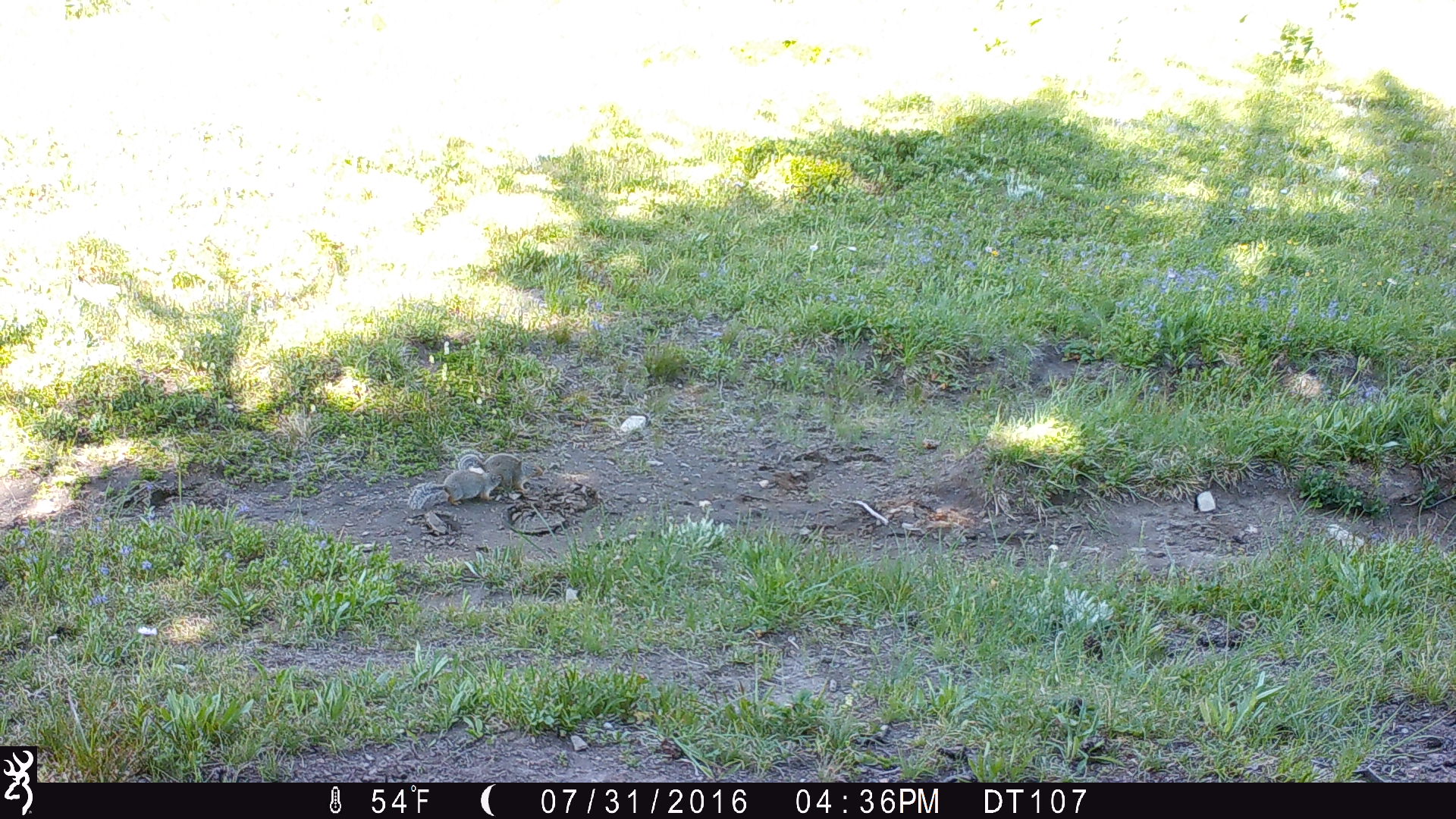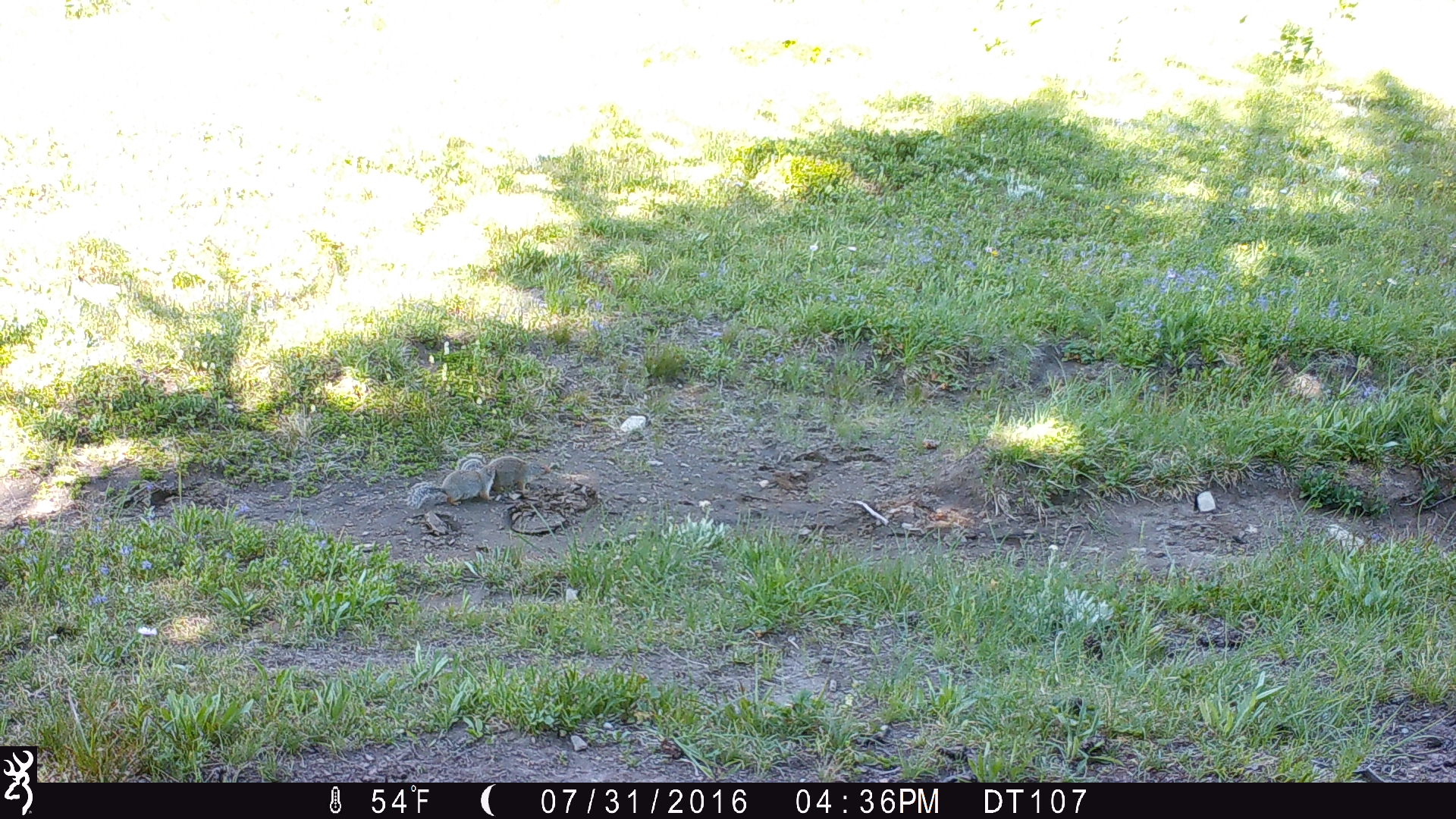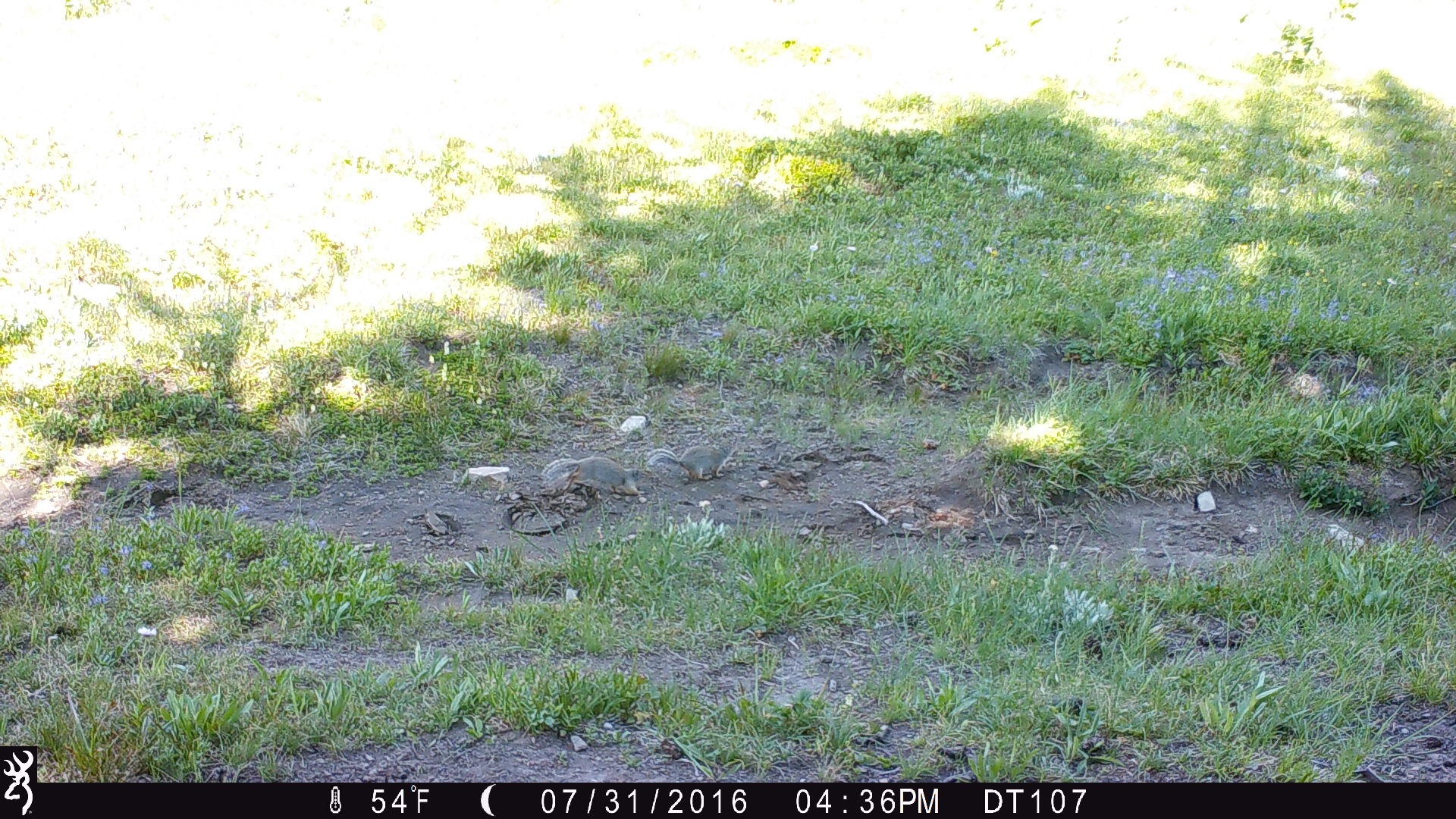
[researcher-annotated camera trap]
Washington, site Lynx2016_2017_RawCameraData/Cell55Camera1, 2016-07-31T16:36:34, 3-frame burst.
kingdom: Animalia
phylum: Chordata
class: Mammalia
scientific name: Mammalia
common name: small mammal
Small mammal (Mammalia). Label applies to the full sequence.